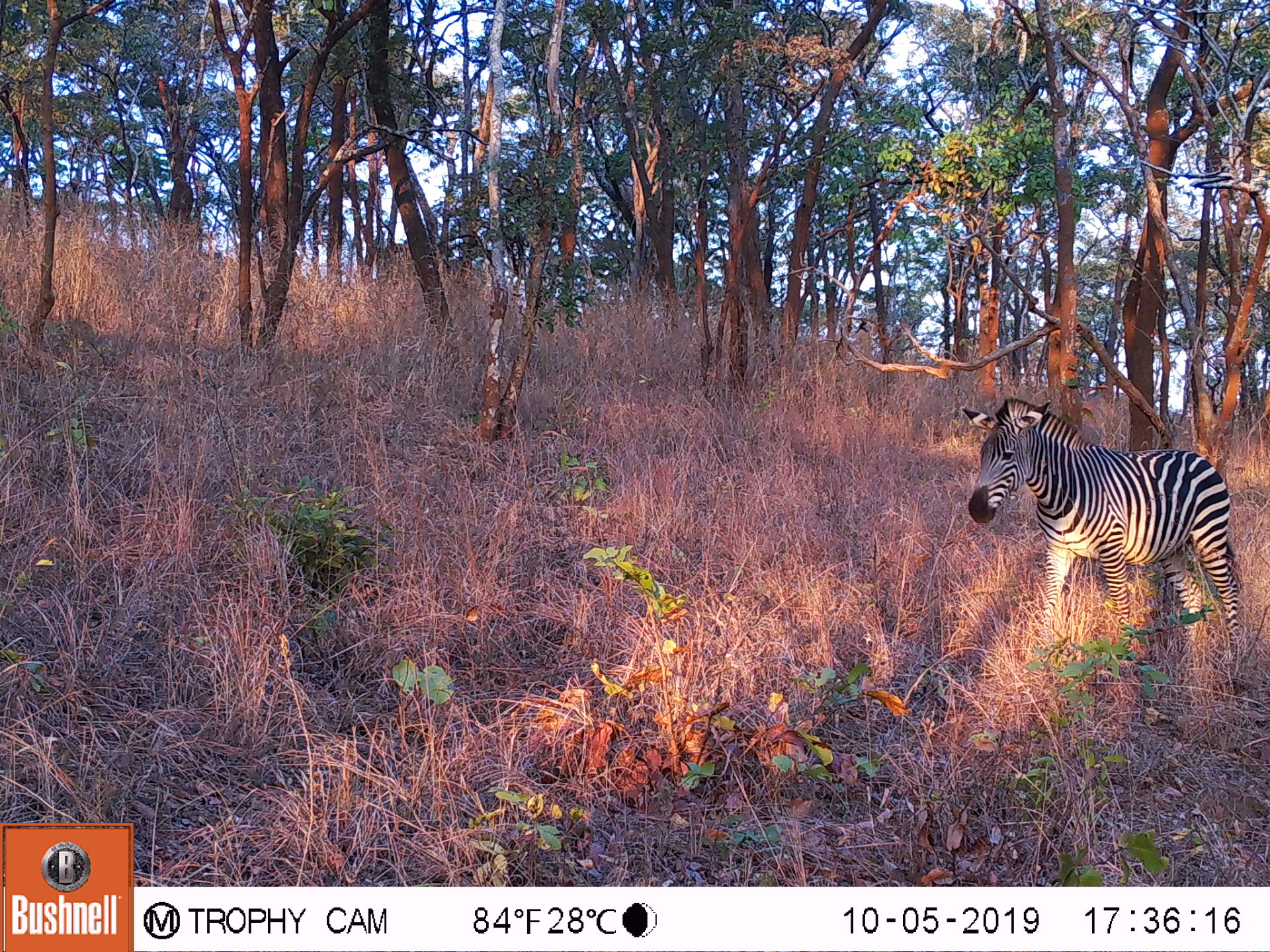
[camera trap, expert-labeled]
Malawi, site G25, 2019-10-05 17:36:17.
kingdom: Animalia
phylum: Chordata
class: Mammalia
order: Perissodactyla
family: Equidae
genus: Equus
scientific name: Equus quagga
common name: plains zebra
Plains zebra (Equus quagga), count 1.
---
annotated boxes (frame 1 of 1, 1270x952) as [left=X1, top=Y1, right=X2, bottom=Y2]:
plains zebra: [left=958, top=395, right=1251, bottom=644]